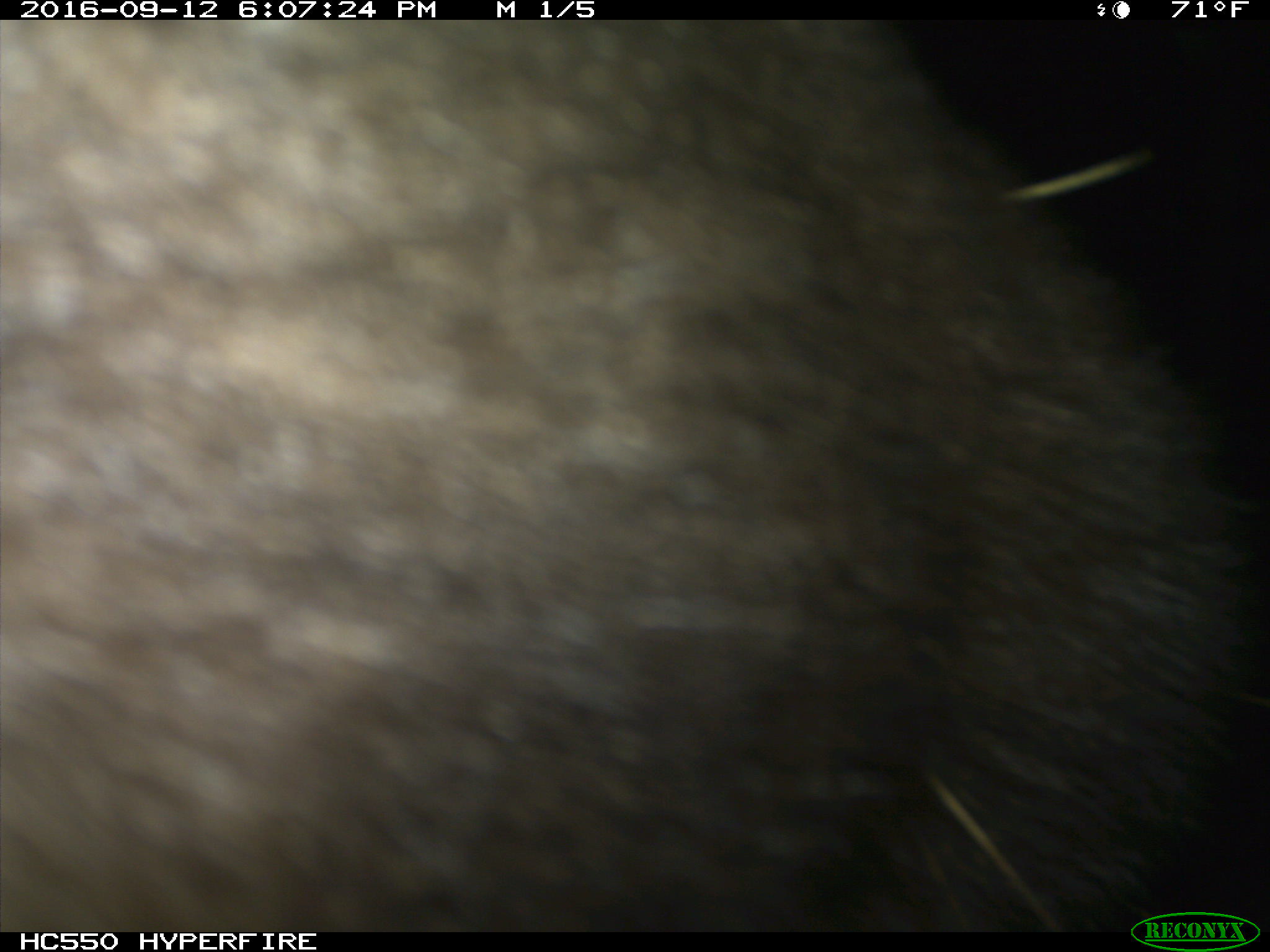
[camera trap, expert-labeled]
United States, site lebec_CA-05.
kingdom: Animalia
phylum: Chordata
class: Mammalia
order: Carnivora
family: Ursidae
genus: Ursus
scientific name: Ursus americanus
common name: american black bear